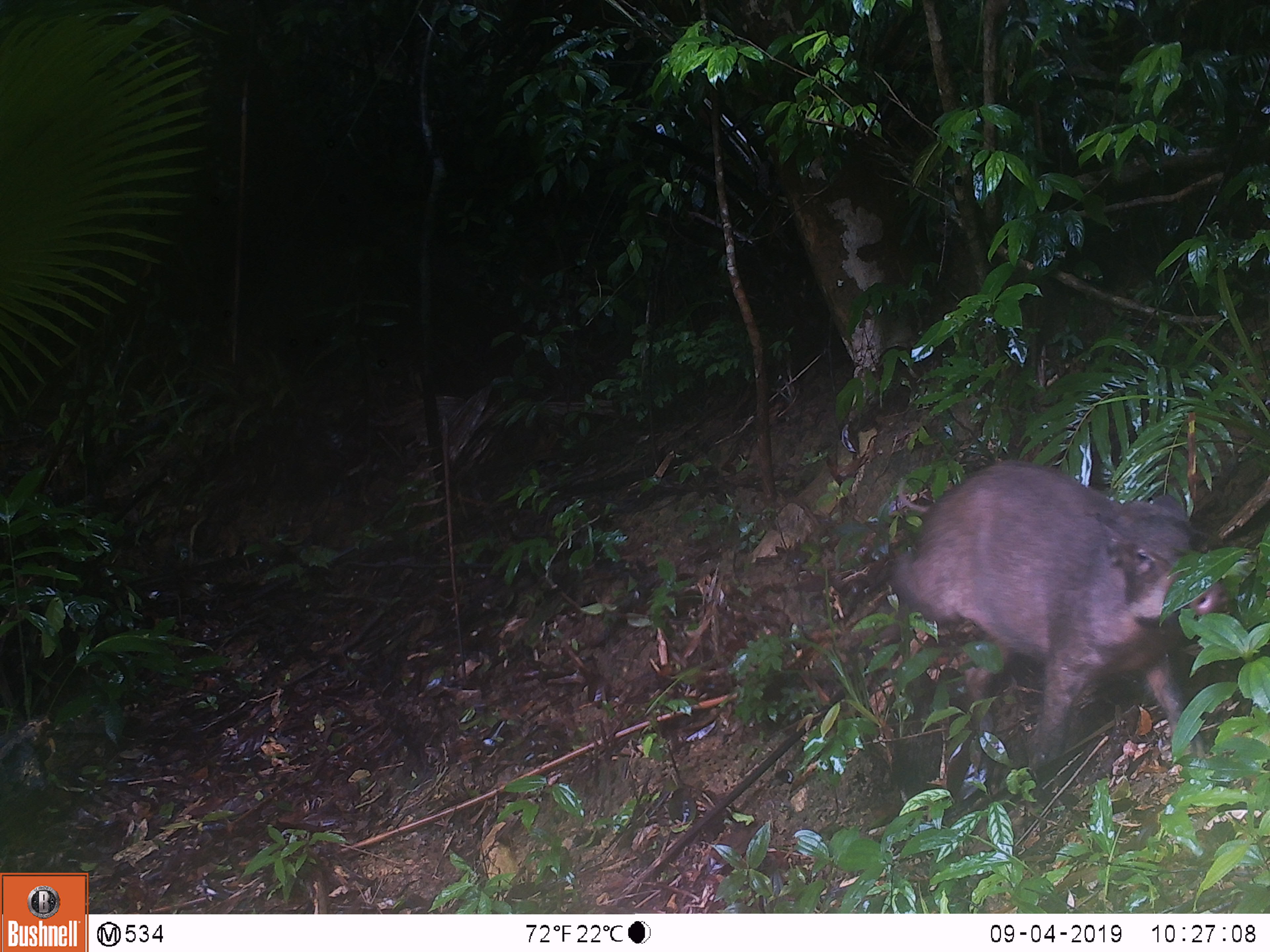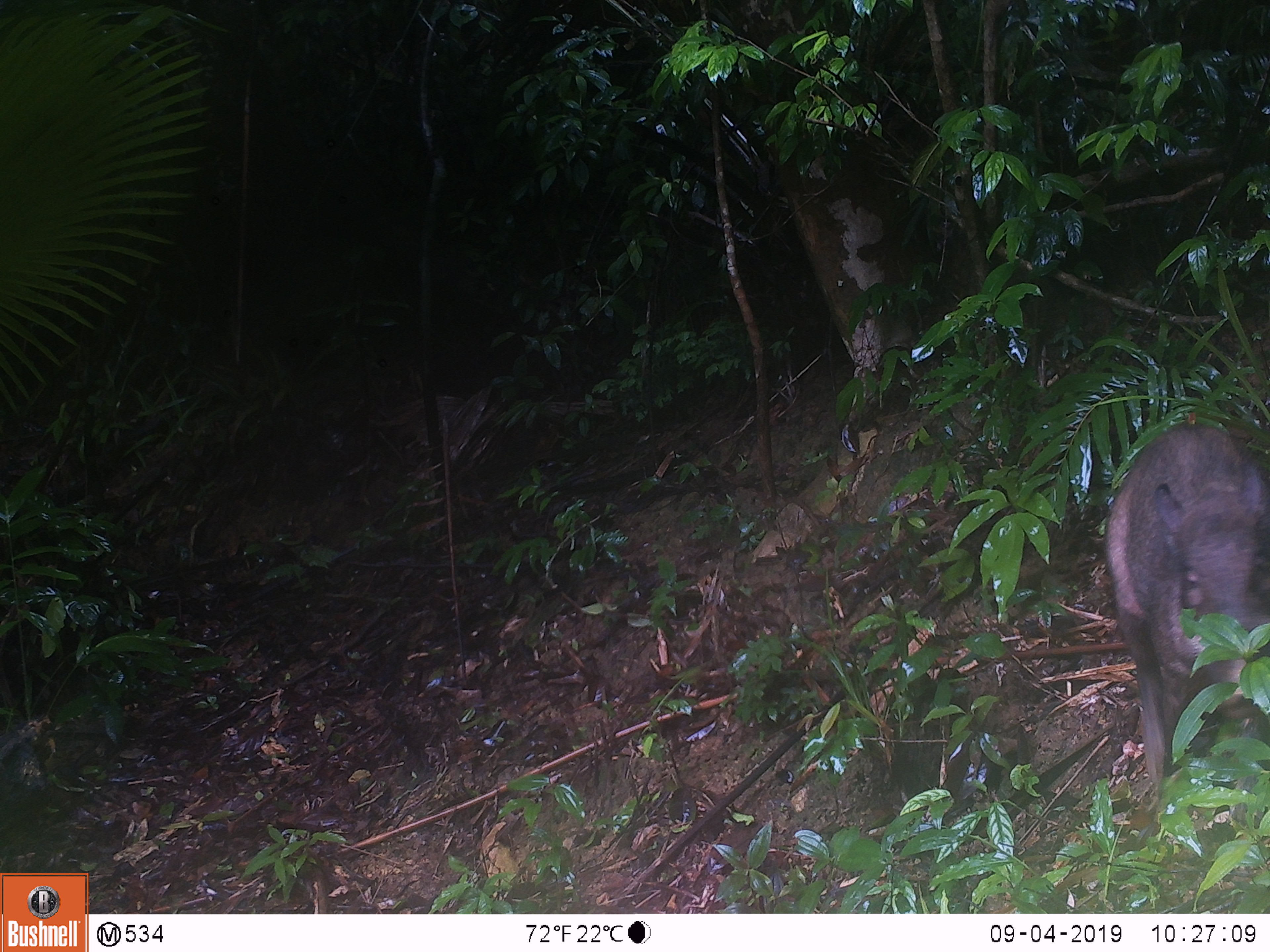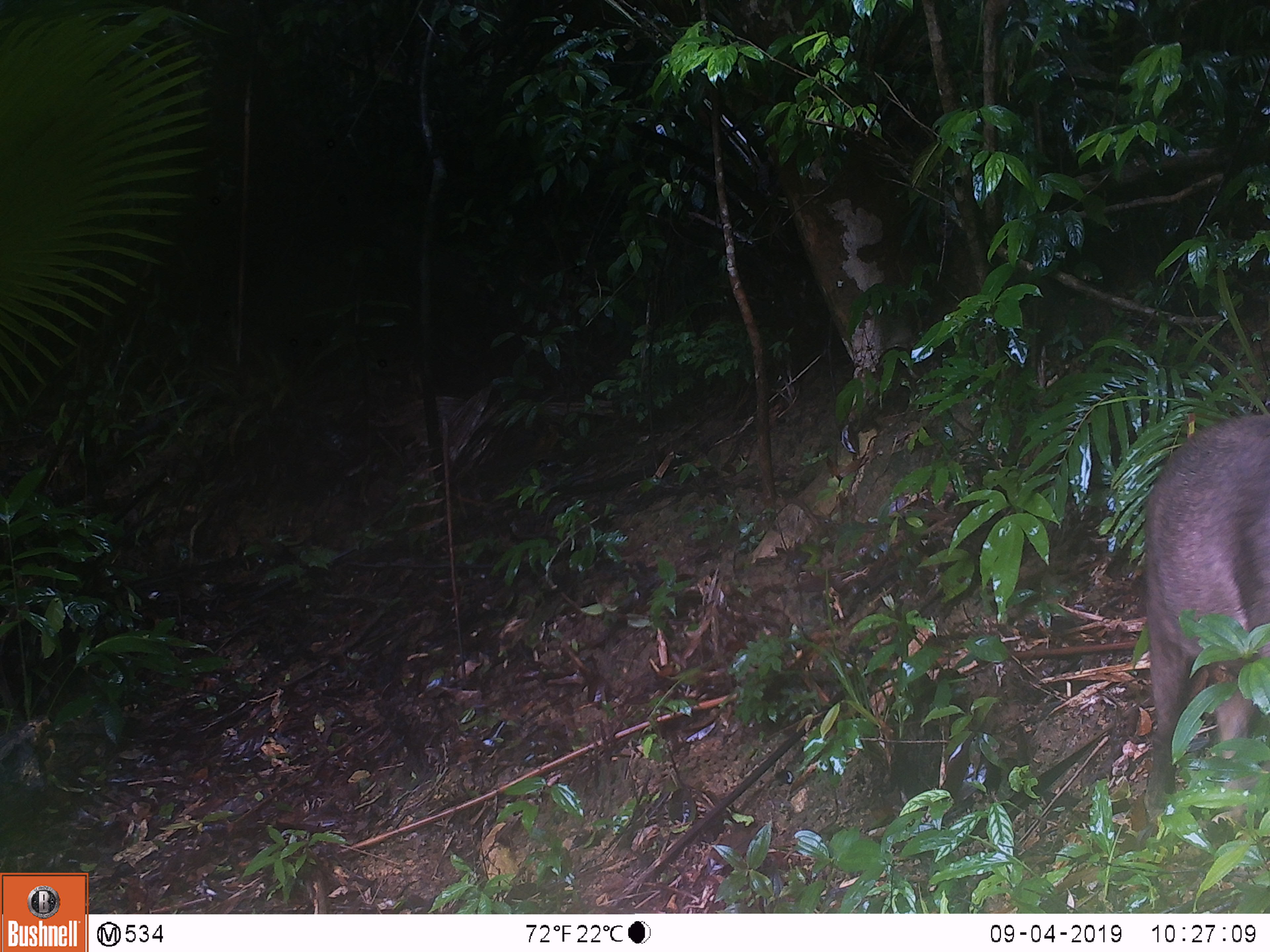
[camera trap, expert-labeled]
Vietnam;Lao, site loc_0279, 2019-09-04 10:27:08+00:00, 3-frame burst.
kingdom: Animalia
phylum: Chordata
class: Mammalia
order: Artiodactyla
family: Suidae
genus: Sus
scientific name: Sus scrofa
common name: eurasian wild pig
Eurasian wild pig (Sus scrofa). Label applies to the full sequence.